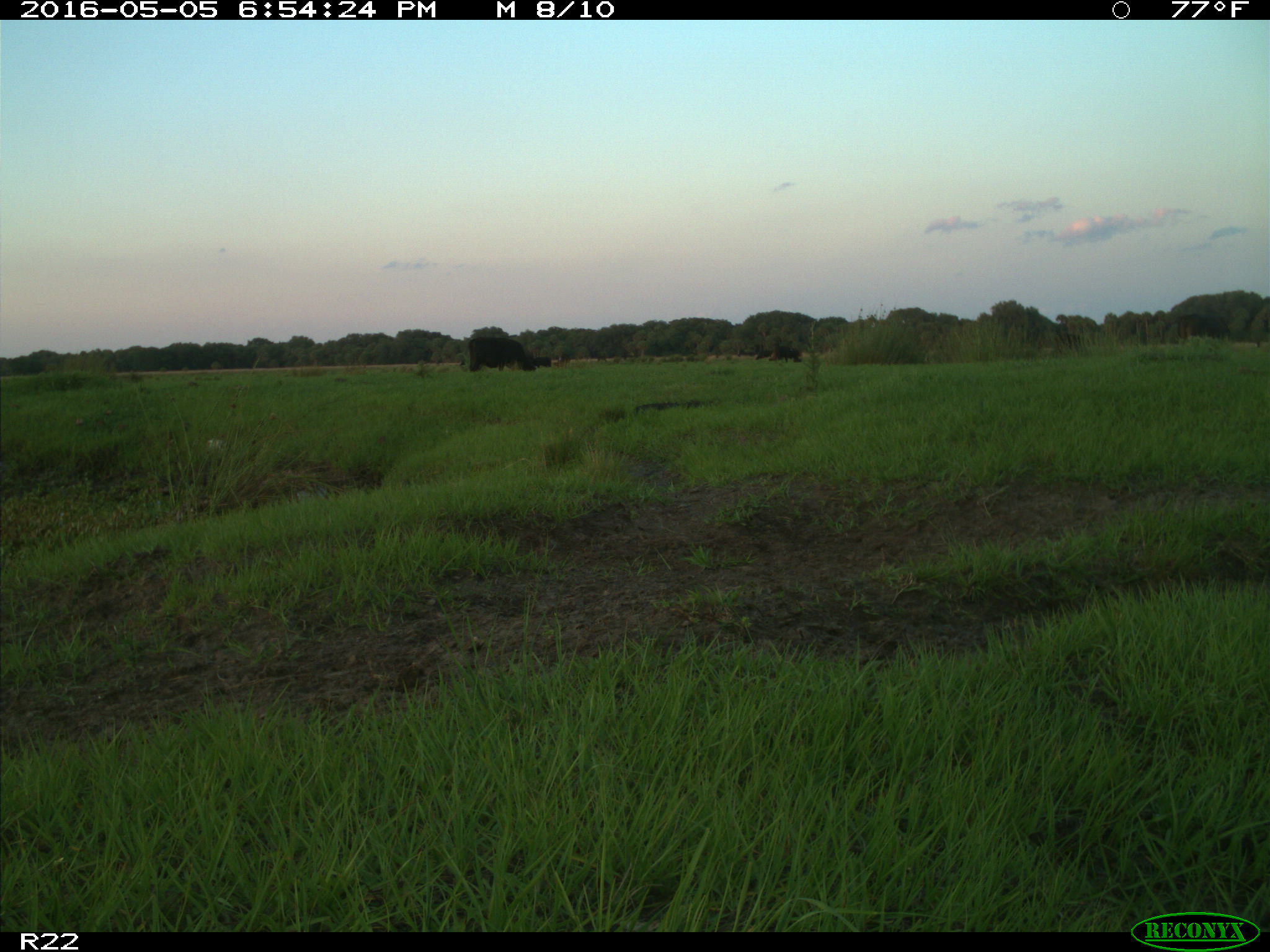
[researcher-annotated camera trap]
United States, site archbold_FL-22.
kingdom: Animalia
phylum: Chordata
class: Mammalia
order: Artiodactyla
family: Bovidae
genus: Bos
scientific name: Bos taurus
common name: domestic cow